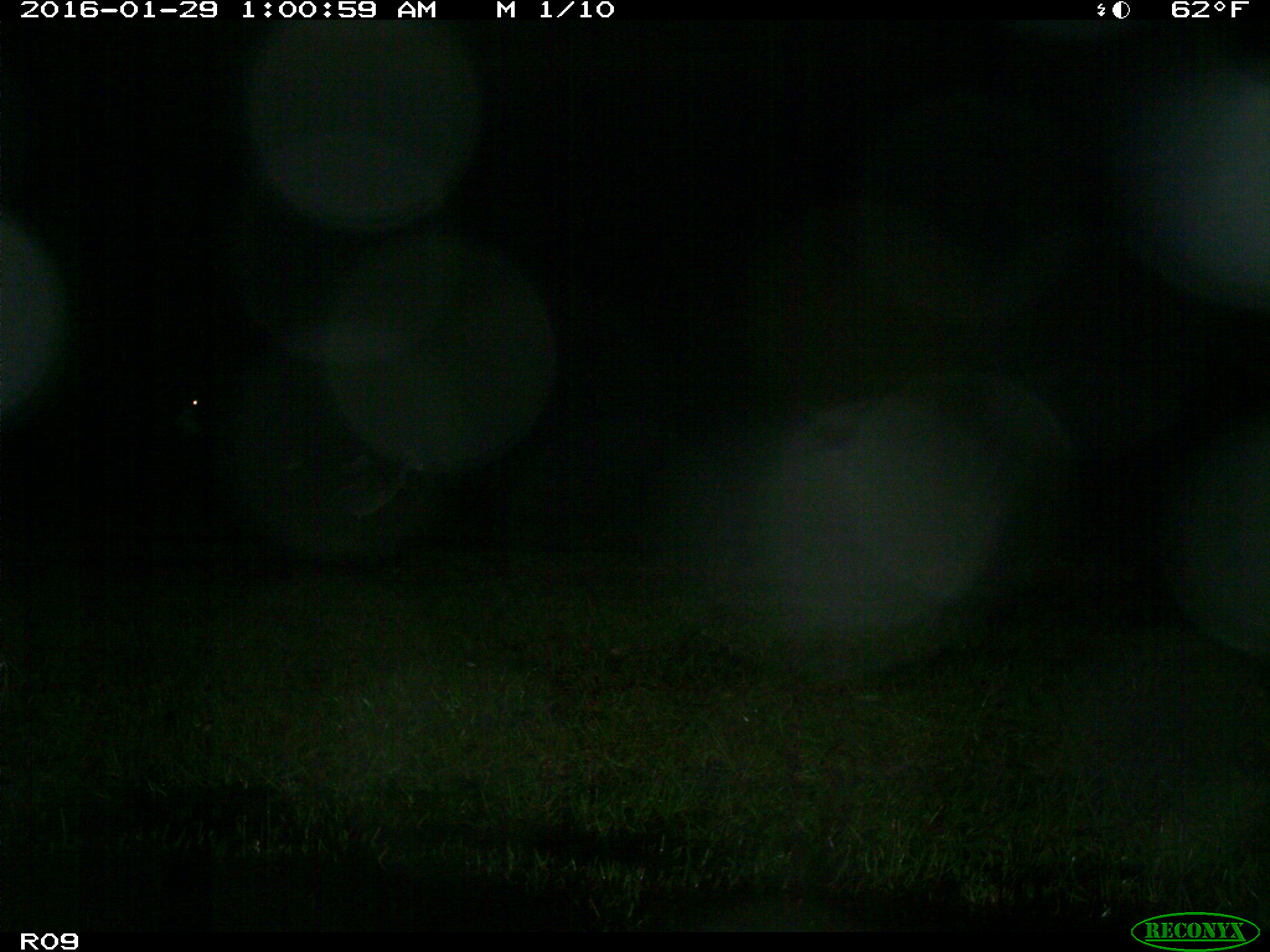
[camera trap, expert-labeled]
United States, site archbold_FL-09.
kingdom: Animalia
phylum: Chordata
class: Mammalia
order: Artiodactyla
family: Bovidae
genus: Bos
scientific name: Bos taurus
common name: domestic cow